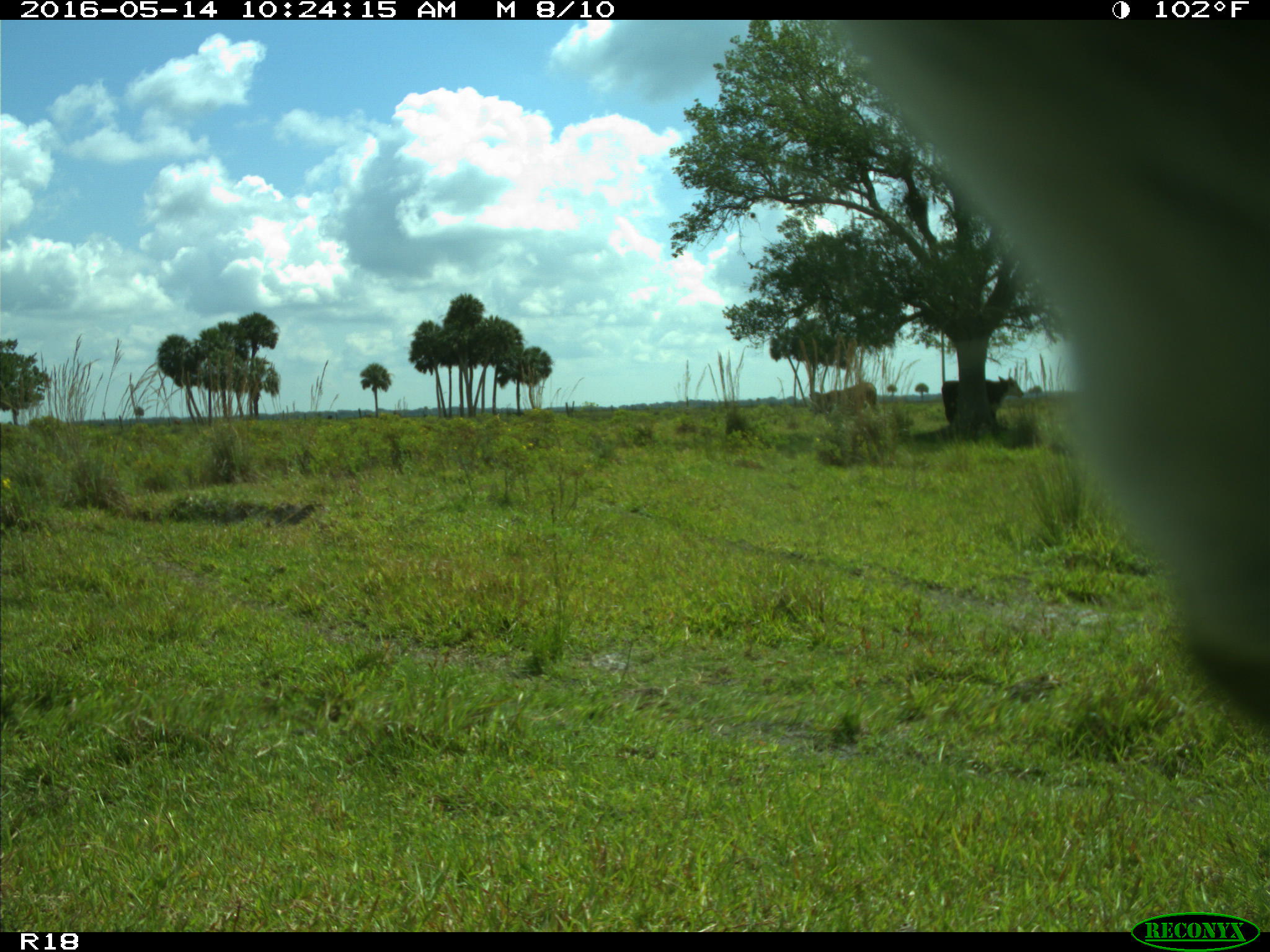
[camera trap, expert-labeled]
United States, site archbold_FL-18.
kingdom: Animalia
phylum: Chordata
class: Mammalia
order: Artiodactyla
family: Bovidae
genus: Bos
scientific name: Bos taurus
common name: domestic cow